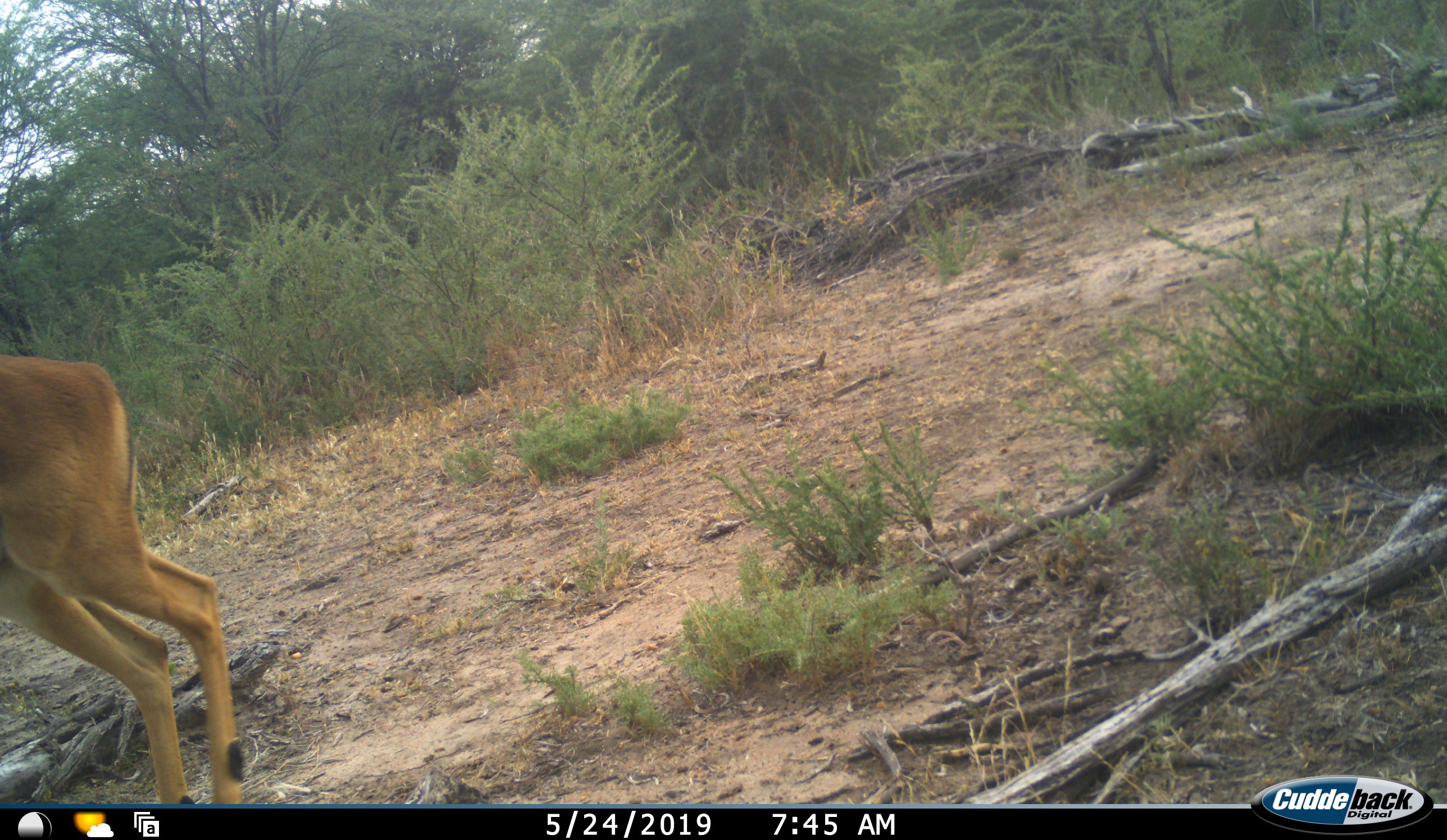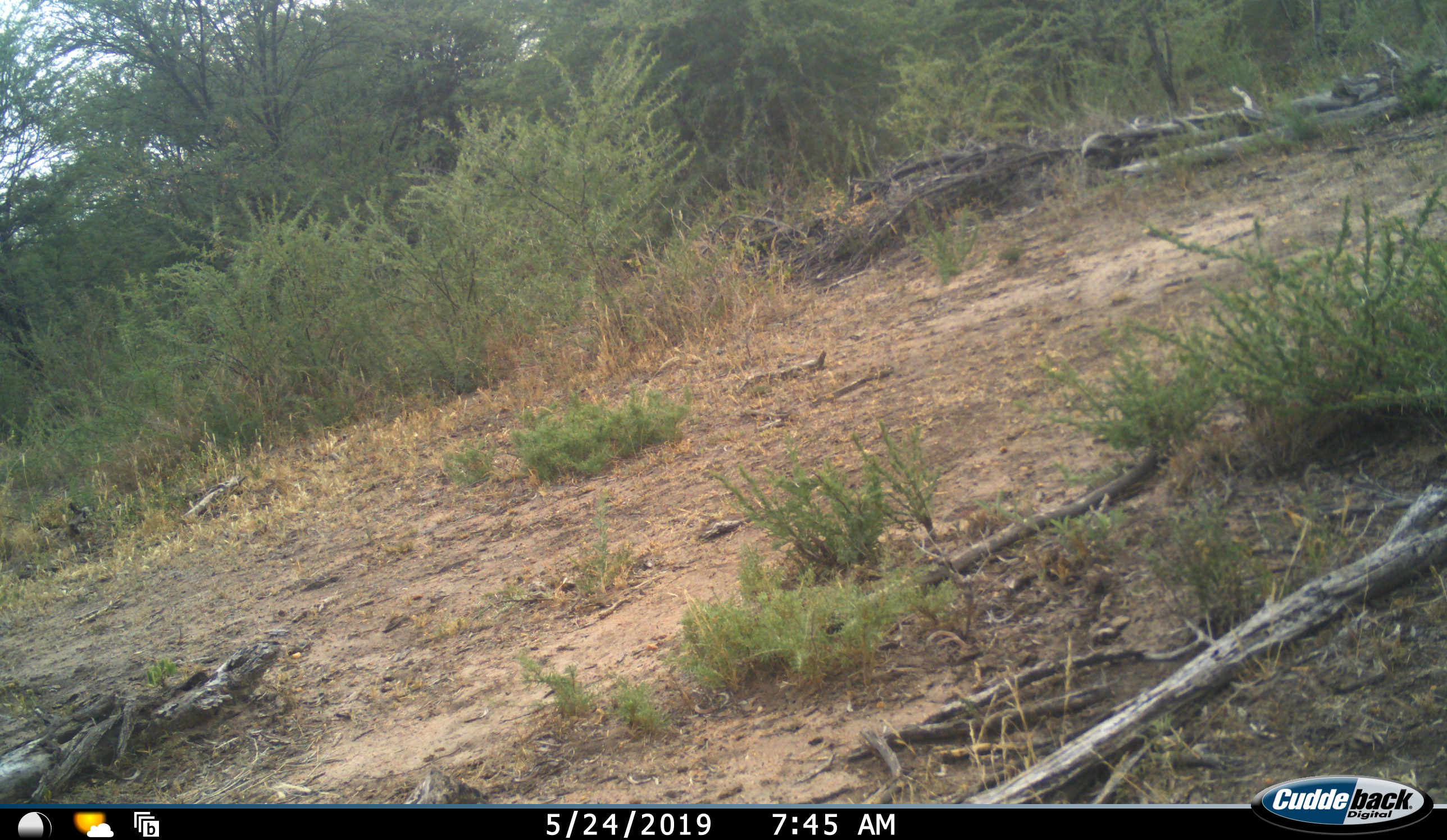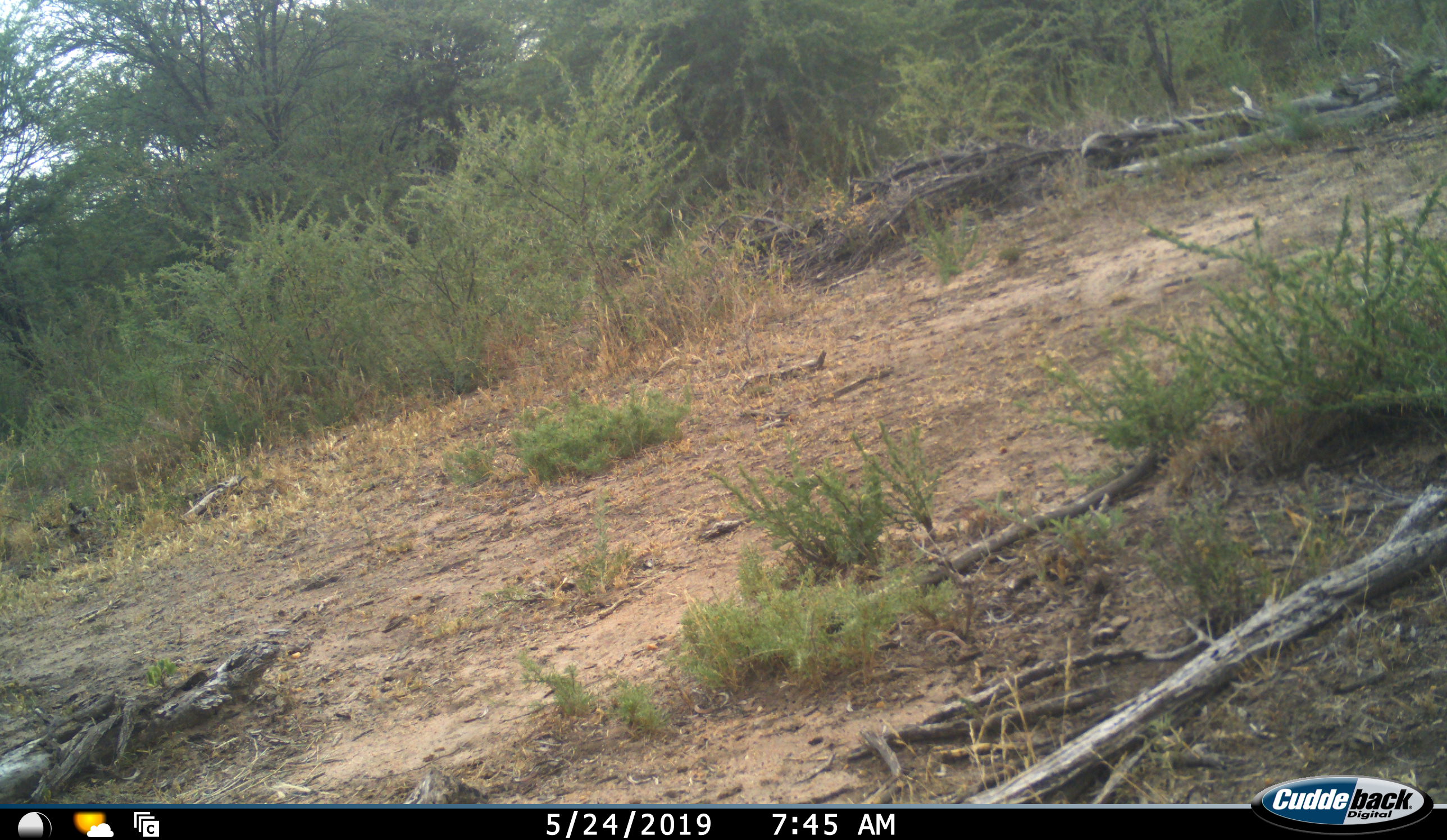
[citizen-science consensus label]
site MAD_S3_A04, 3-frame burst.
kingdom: Animalia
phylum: Chordata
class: Mammalia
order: Artiodactyla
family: Bovidae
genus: Aepyceros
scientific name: Aepyceros melampus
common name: impala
Impala (Aepyceros melampus), count 1. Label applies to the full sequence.